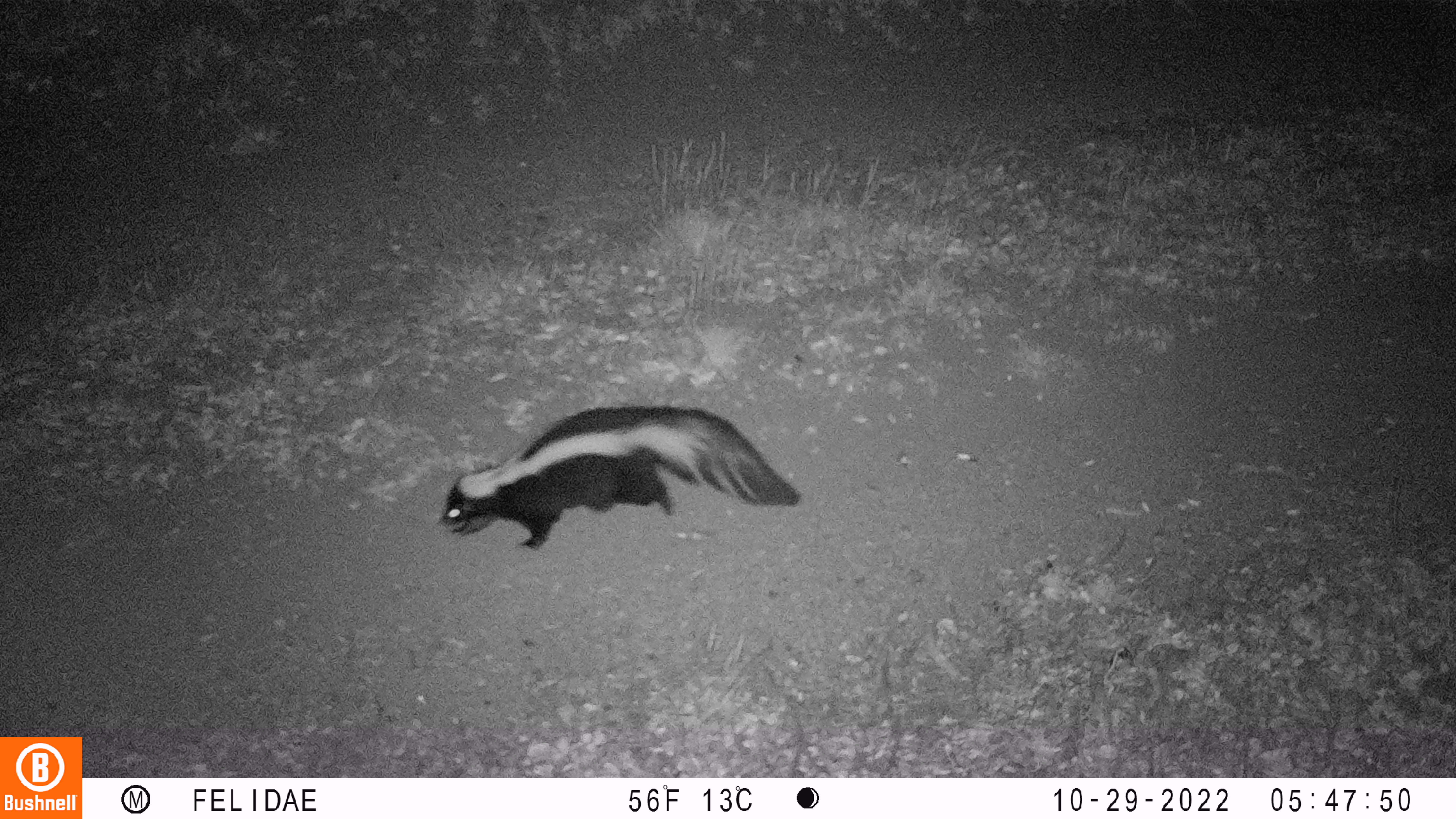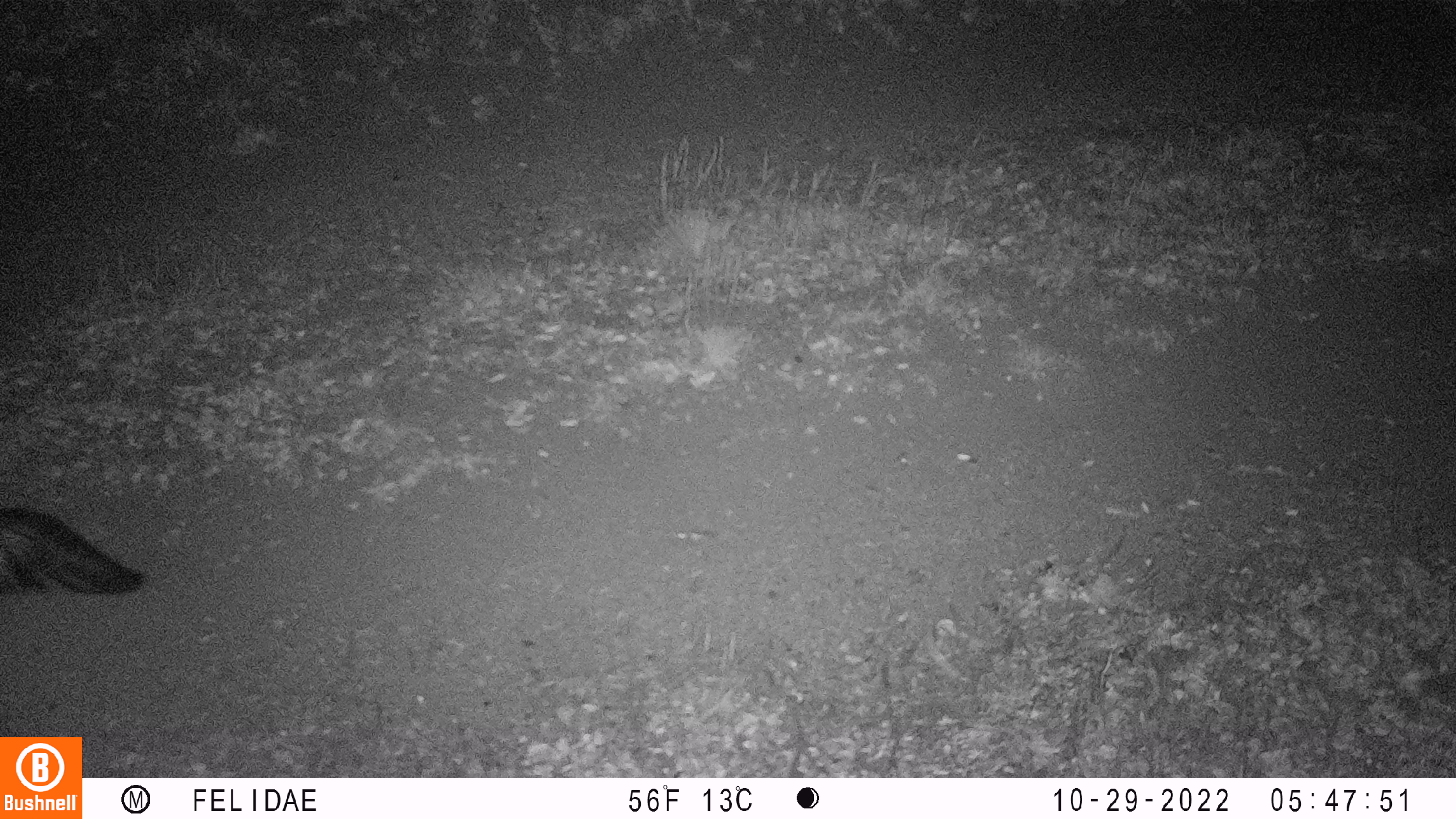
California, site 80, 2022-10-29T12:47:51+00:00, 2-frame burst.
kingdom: Animalia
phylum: Chordata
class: Mammalia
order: Carnivora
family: Mephitidae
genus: Mephitis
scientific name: Mephitis mephitis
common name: striped skunk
Striped skunk (Mephitis mephitis).